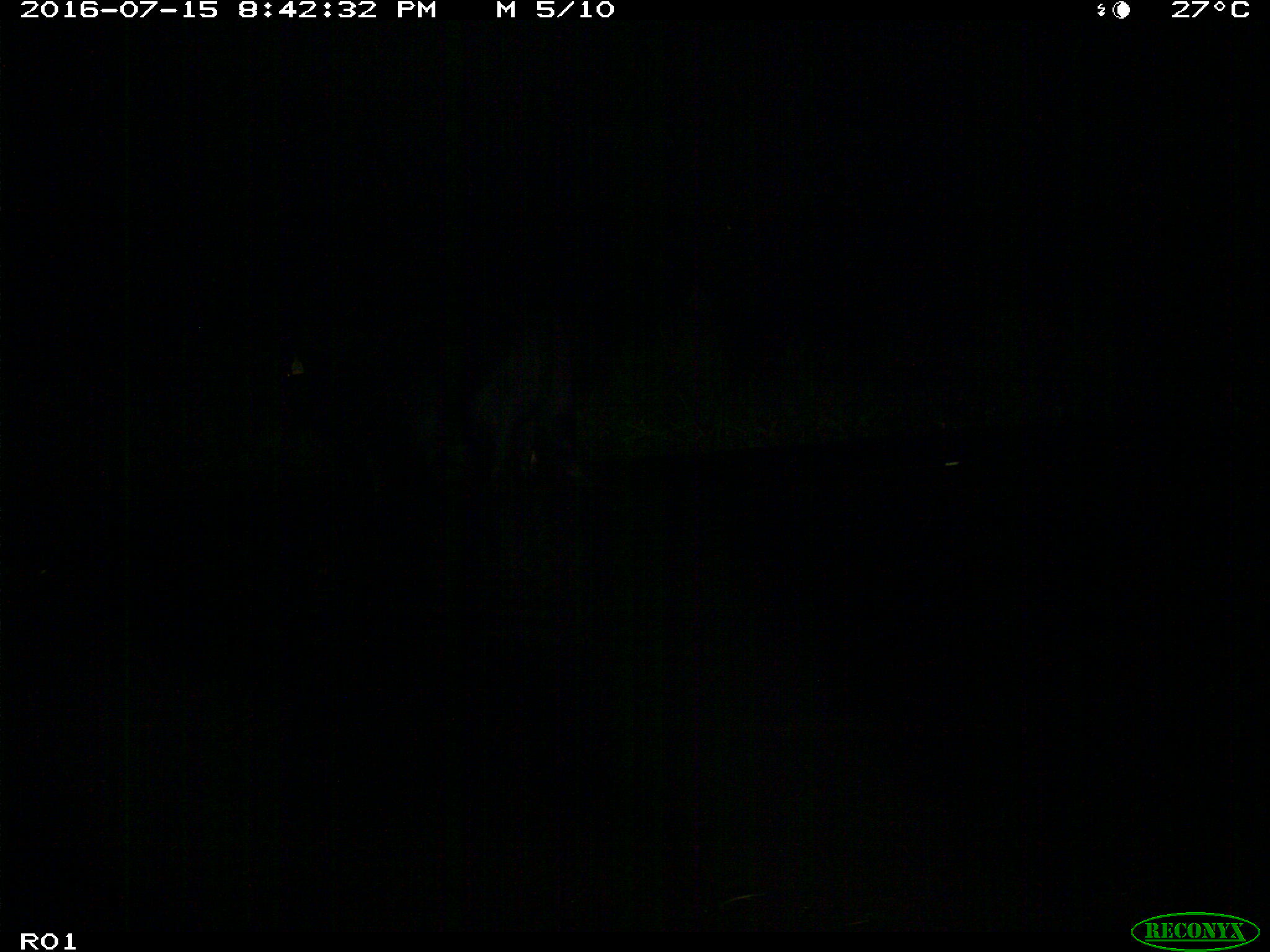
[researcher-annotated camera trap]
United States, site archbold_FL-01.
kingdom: Animalia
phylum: Chordata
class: Mammalia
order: Artiodactyla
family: Bovidae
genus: Bos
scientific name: Bos taurus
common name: domestic cow